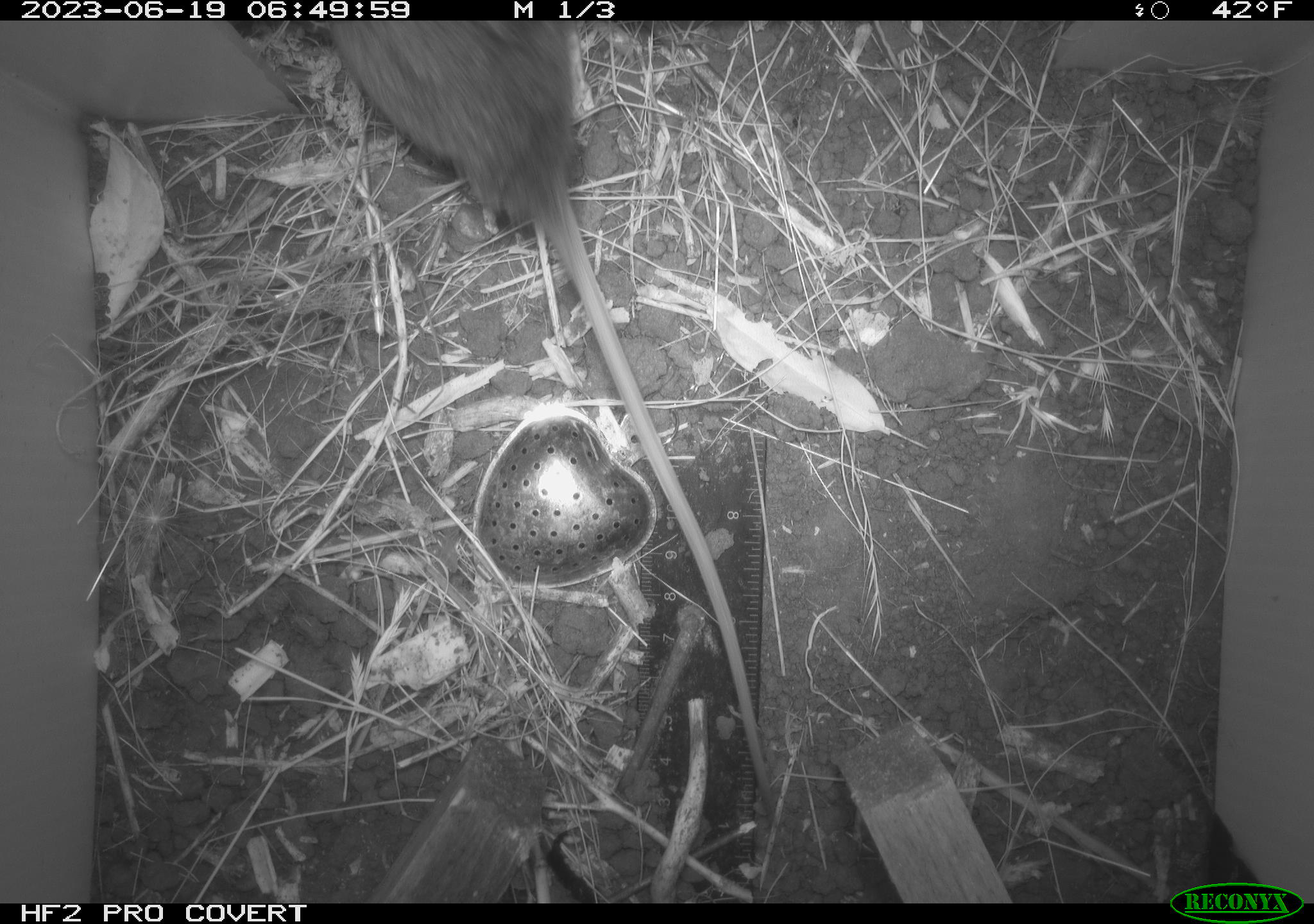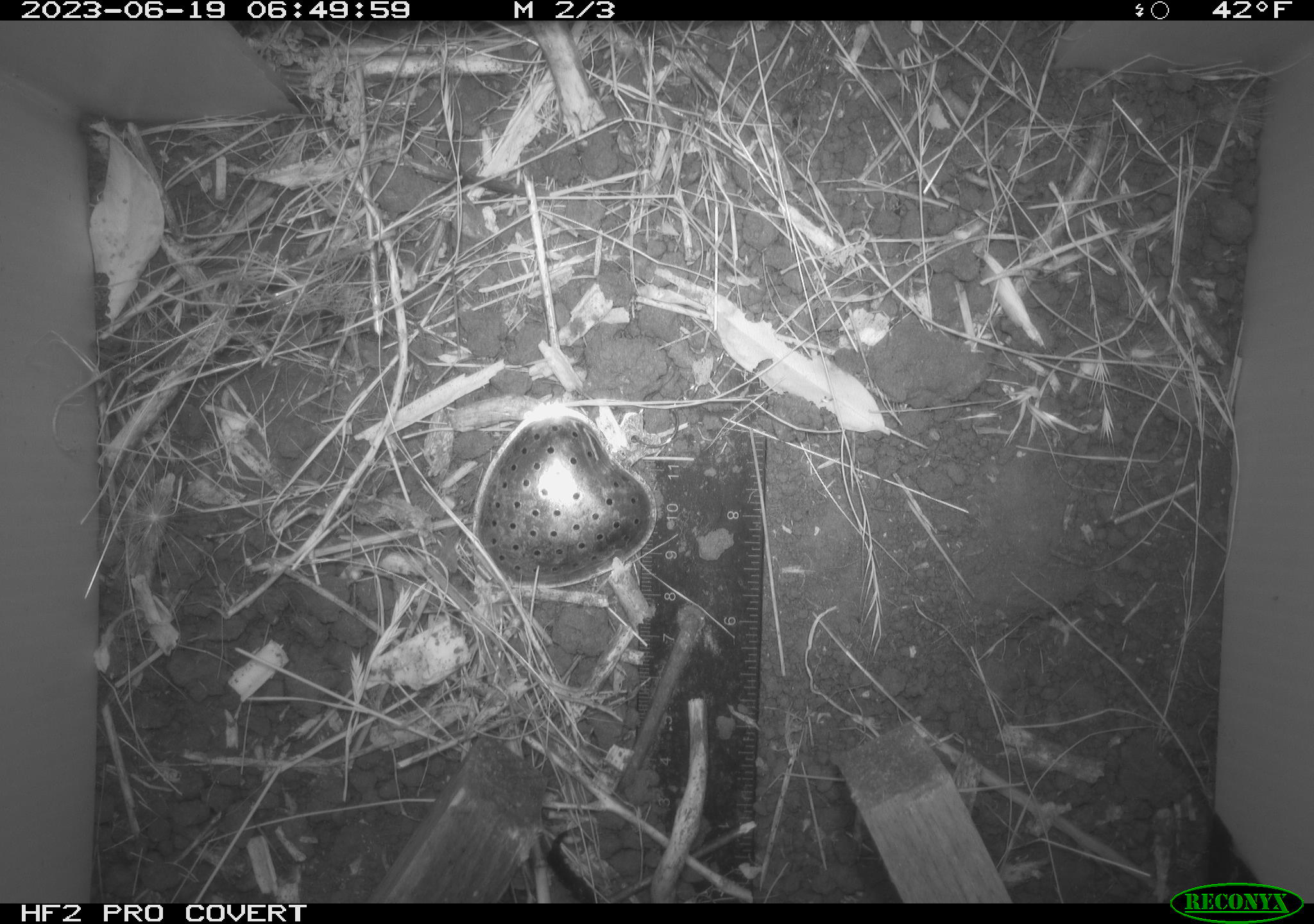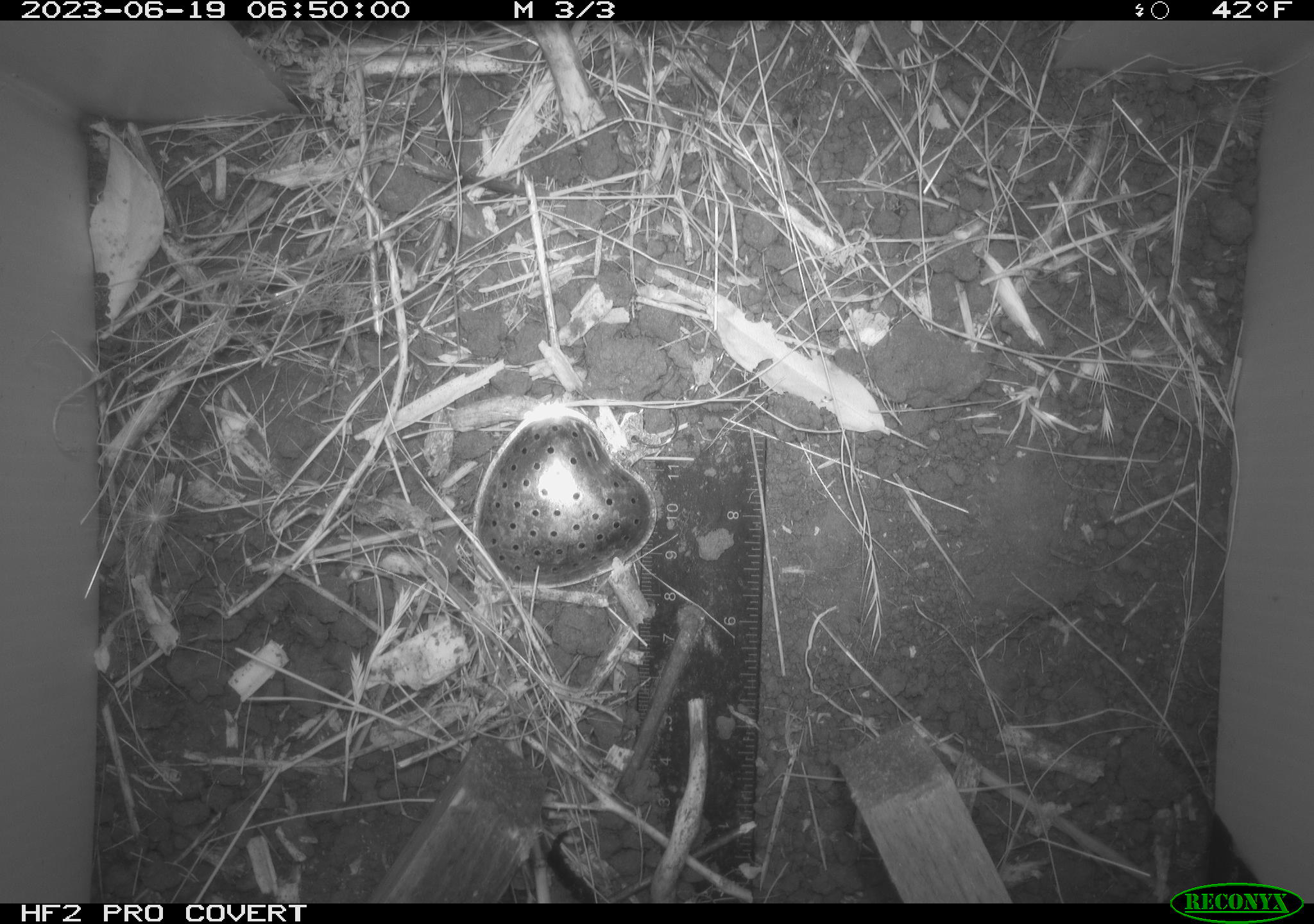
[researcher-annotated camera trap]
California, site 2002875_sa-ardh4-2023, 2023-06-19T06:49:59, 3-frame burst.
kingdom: Animalia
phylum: Chordata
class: Mammalia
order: Rodentia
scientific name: Rodentia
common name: mouse species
Mouse species (Rodentia).